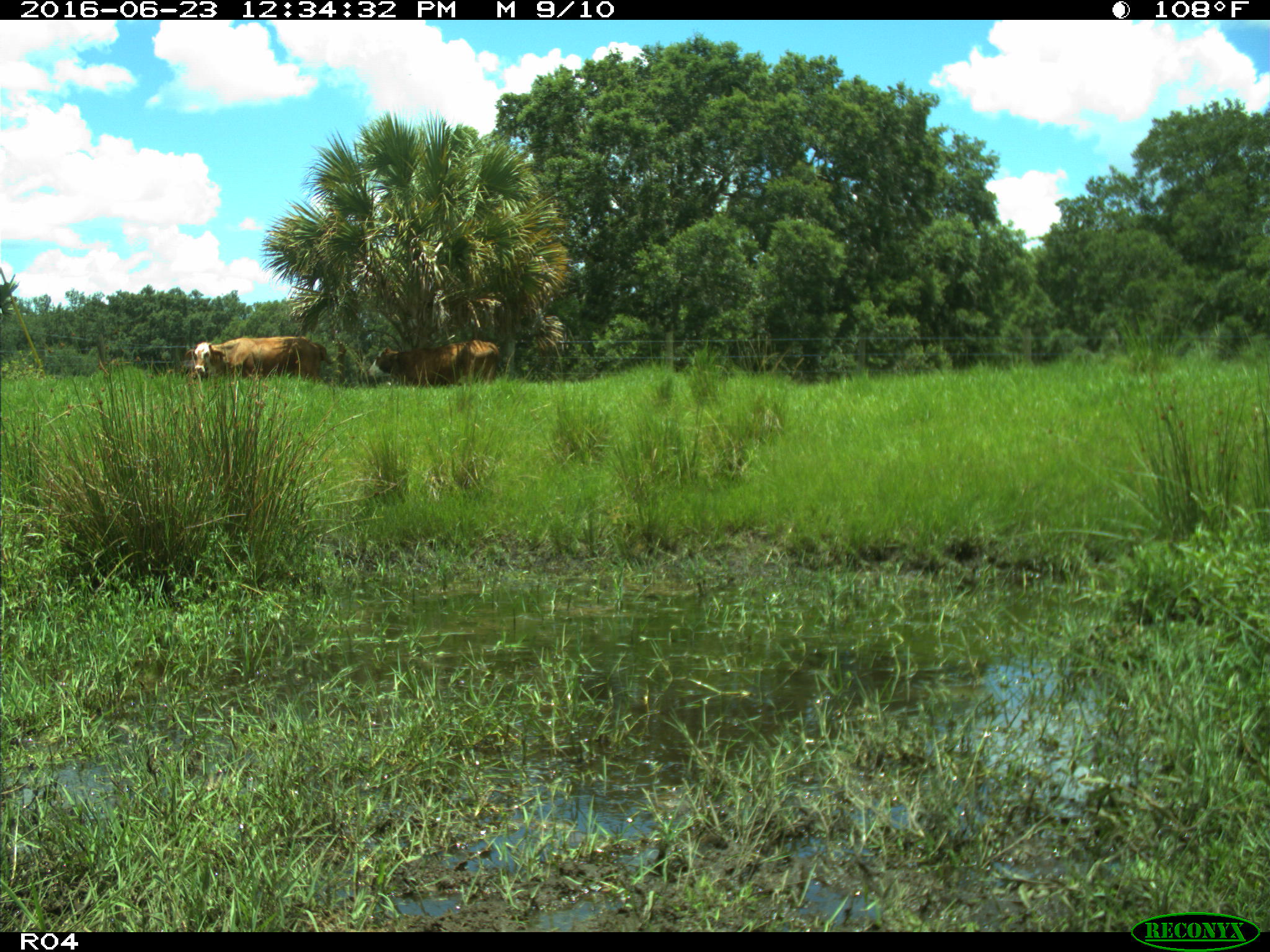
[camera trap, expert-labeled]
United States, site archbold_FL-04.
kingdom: Animalia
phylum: Chordata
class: Mammalia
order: Artiodactyla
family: Bovidae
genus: Bos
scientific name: Bos taurus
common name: domestic cow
Bos taurus (domestic cow).